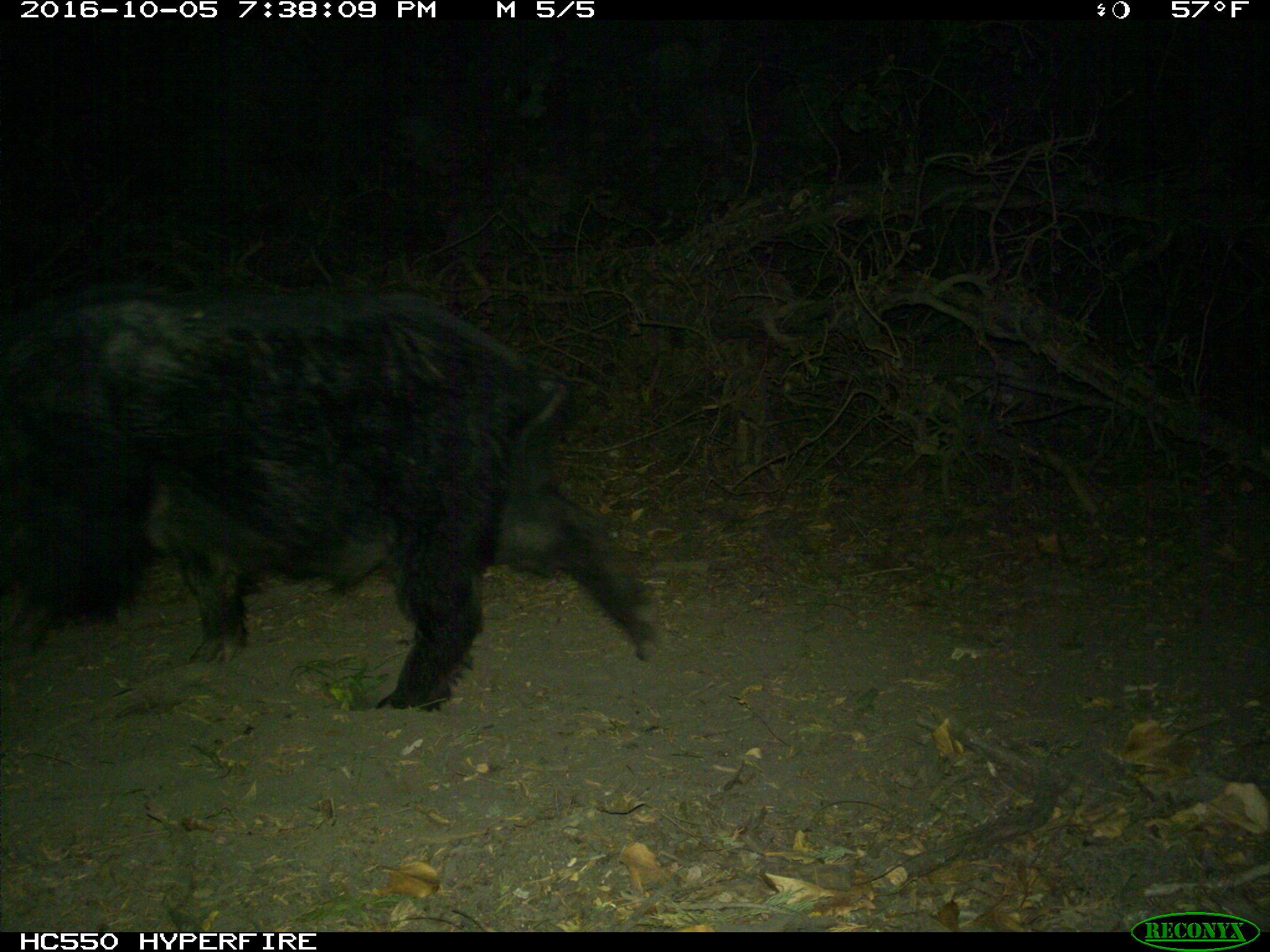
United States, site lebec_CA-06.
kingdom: Animalia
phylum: Chordata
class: Mammalia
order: Artiodactyla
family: Suidae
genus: Sus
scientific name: Sus scrofa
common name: wild boar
Sus scrofa (wild boar).